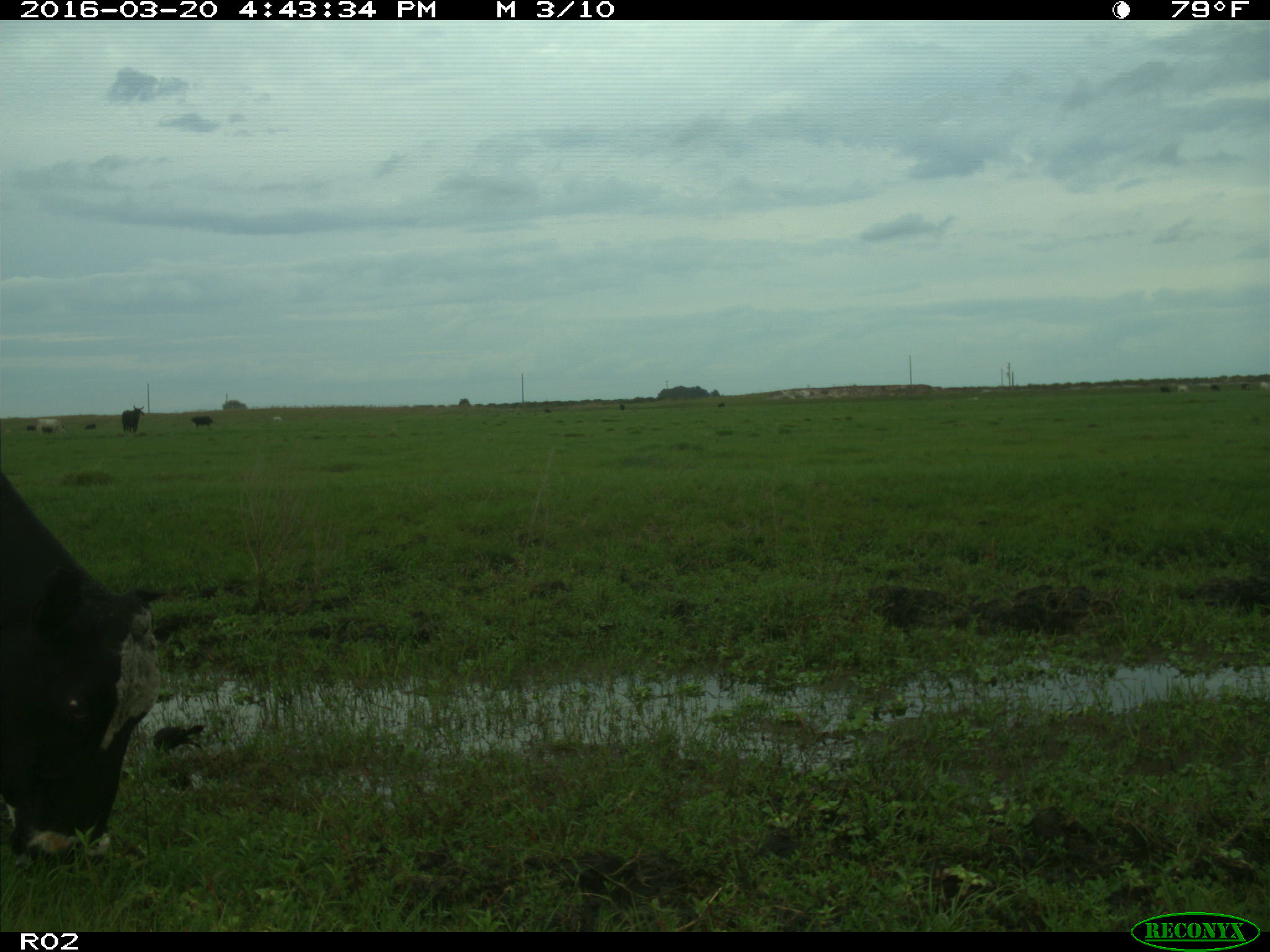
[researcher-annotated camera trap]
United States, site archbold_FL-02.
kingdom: Animalia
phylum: Chordata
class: Mammalia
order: Artiodactyla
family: Bovidae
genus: Bos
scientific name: Bos taurus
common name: domestic cow